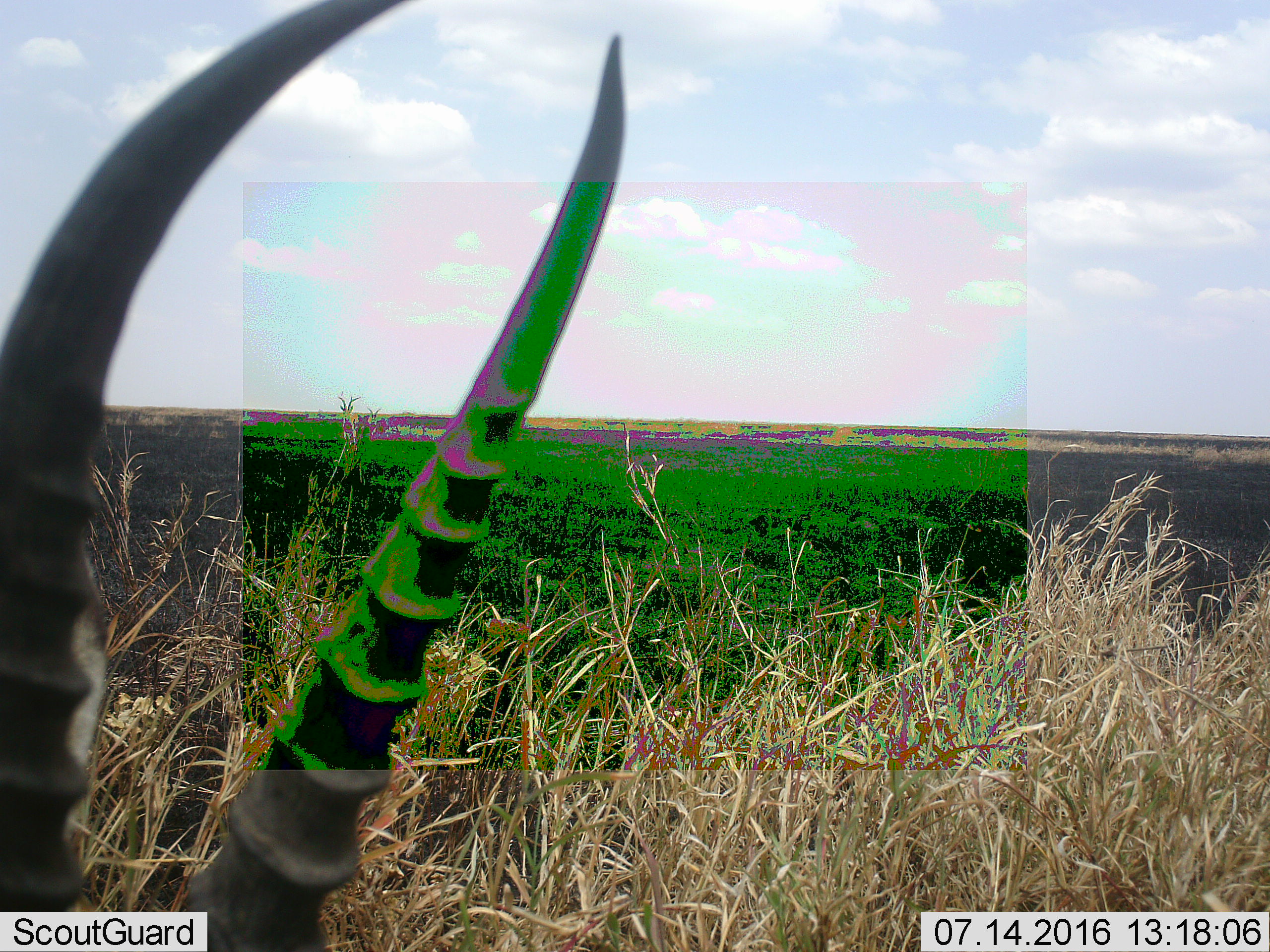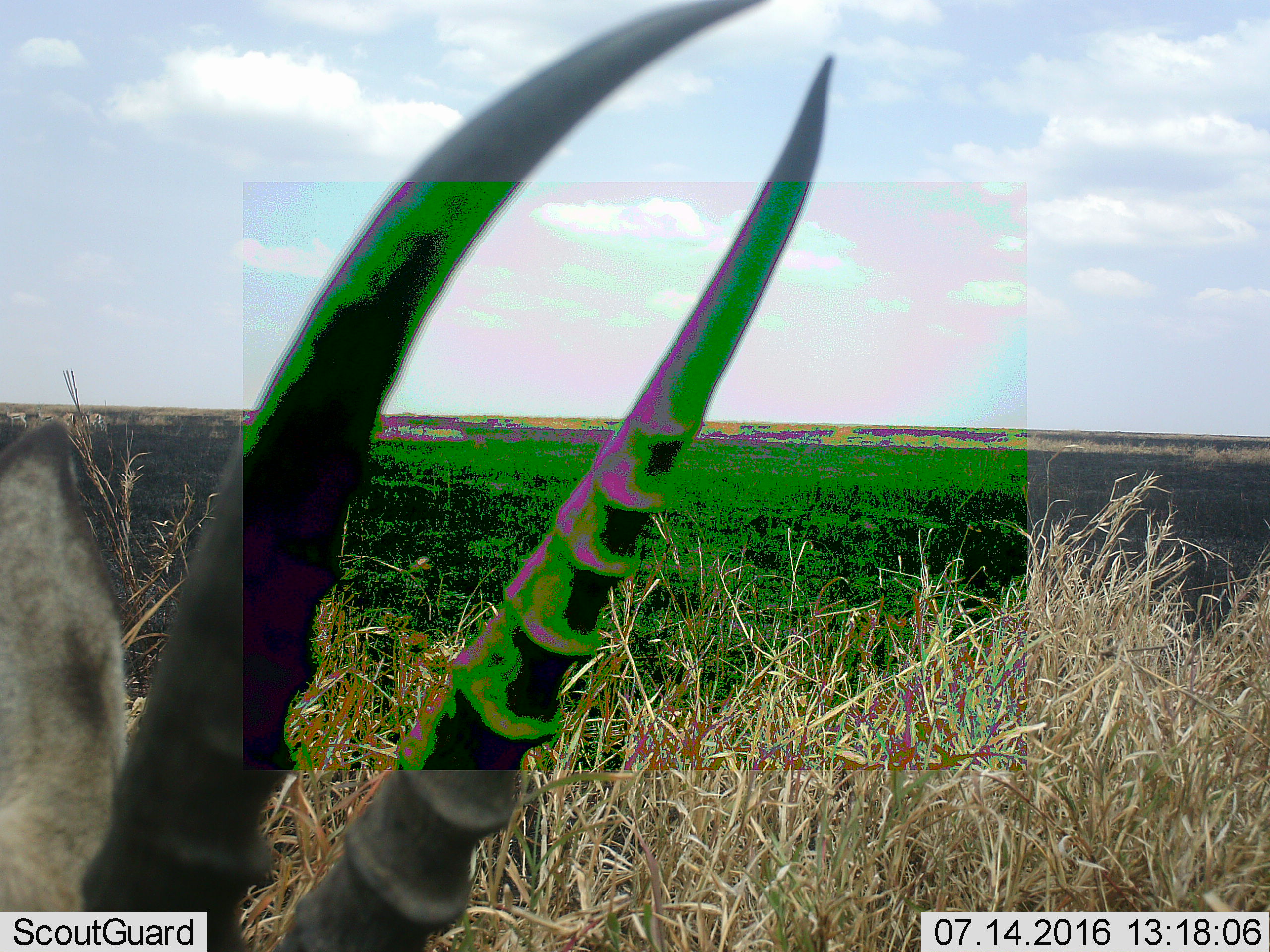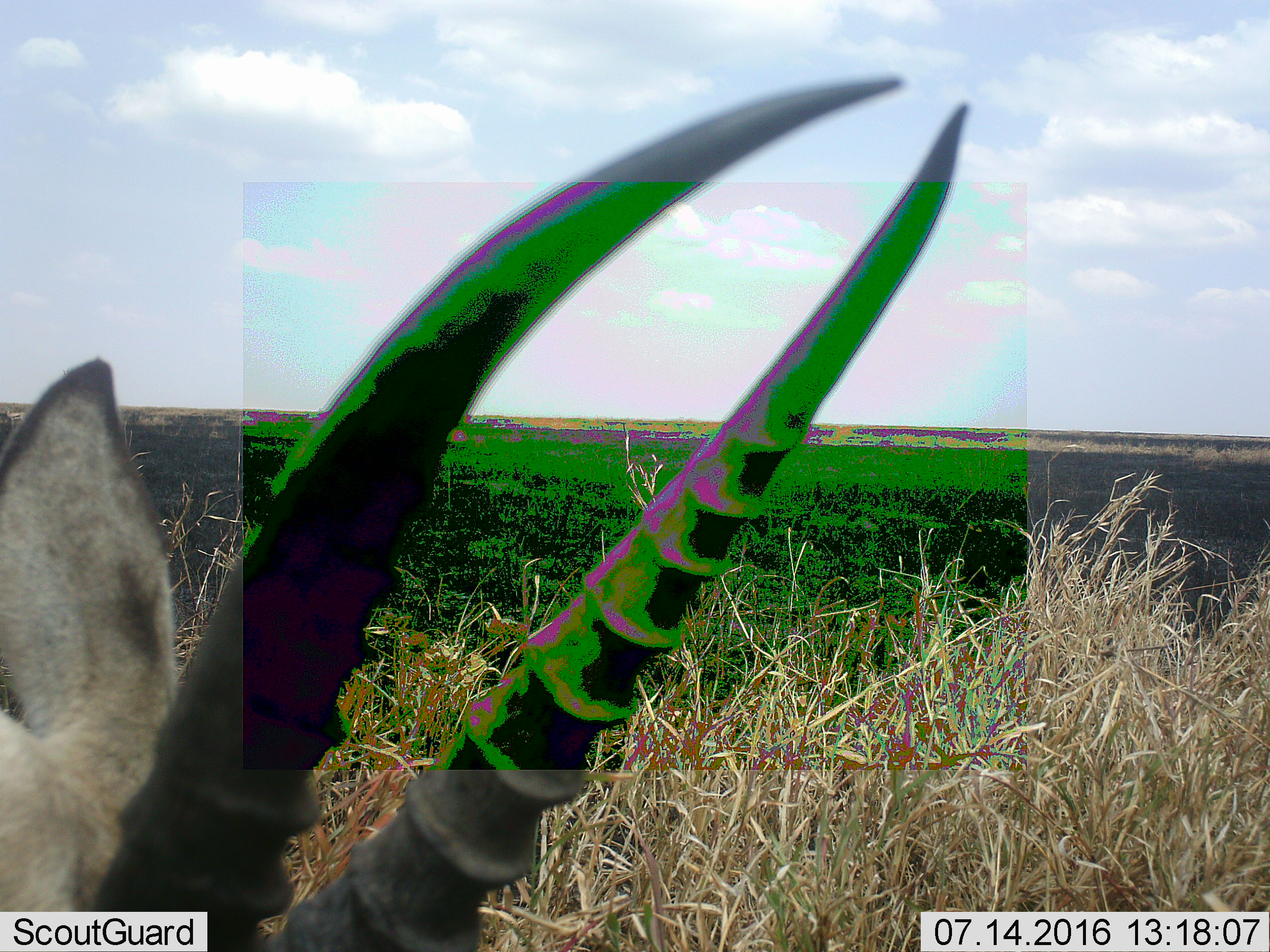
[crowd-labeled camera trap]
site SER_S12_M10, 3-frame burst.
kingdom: Animalia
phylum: Chordata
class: Mammalia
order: Artiodactyla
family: Bovidae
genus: Eudorcas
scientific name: Eudorcas thomsonii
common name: thomson's gazelle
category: gazellethomsons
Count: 1.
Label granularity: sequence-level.